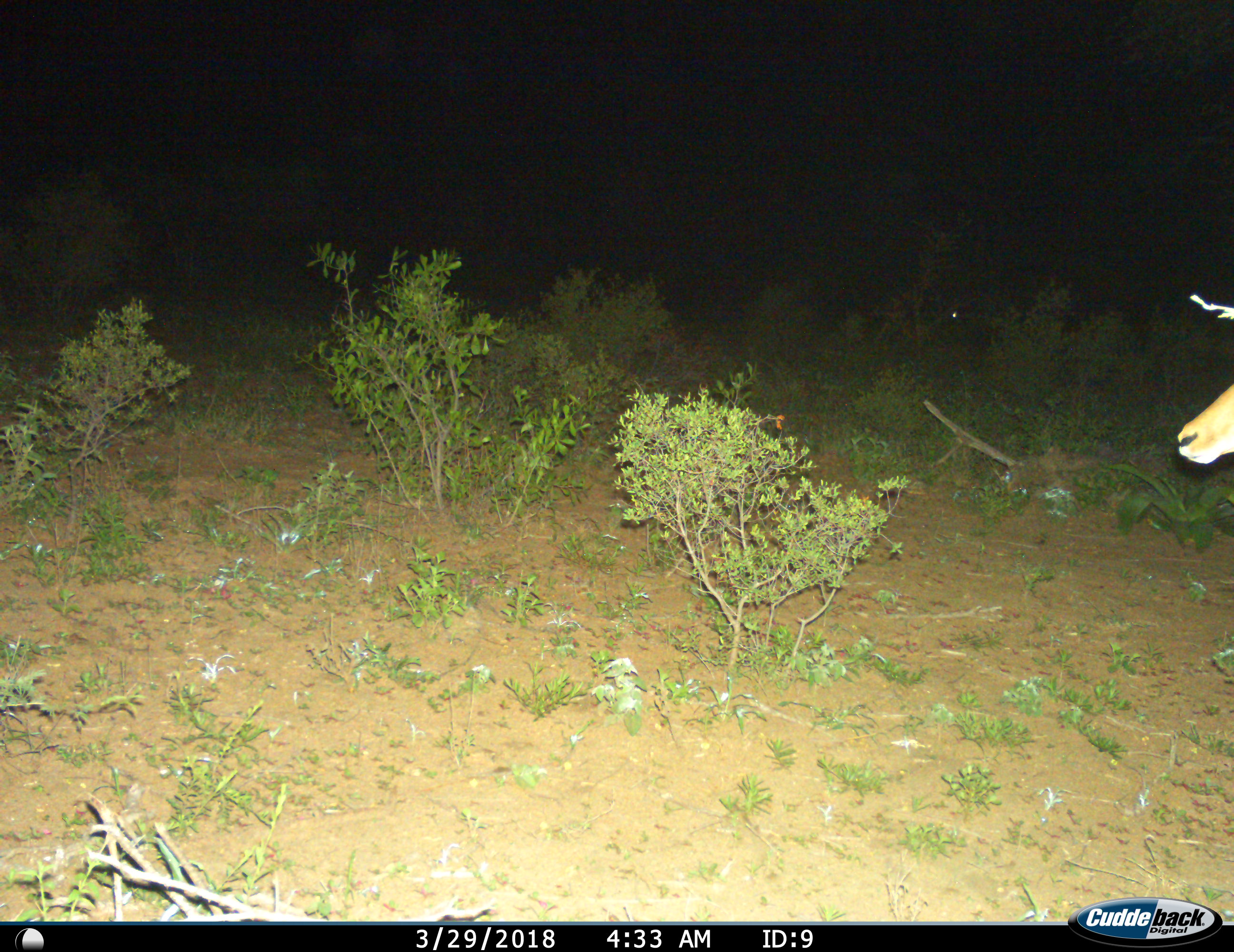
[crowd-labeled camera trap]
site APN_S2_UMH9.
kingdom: Animalia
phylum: Chordata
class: Mammalia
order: Artiodactyla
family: Bovidae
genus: Aepyceros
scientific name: Aepyceros melampus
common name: impala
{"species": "impala (Aepyceros melampus)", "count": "1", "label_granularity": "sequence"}